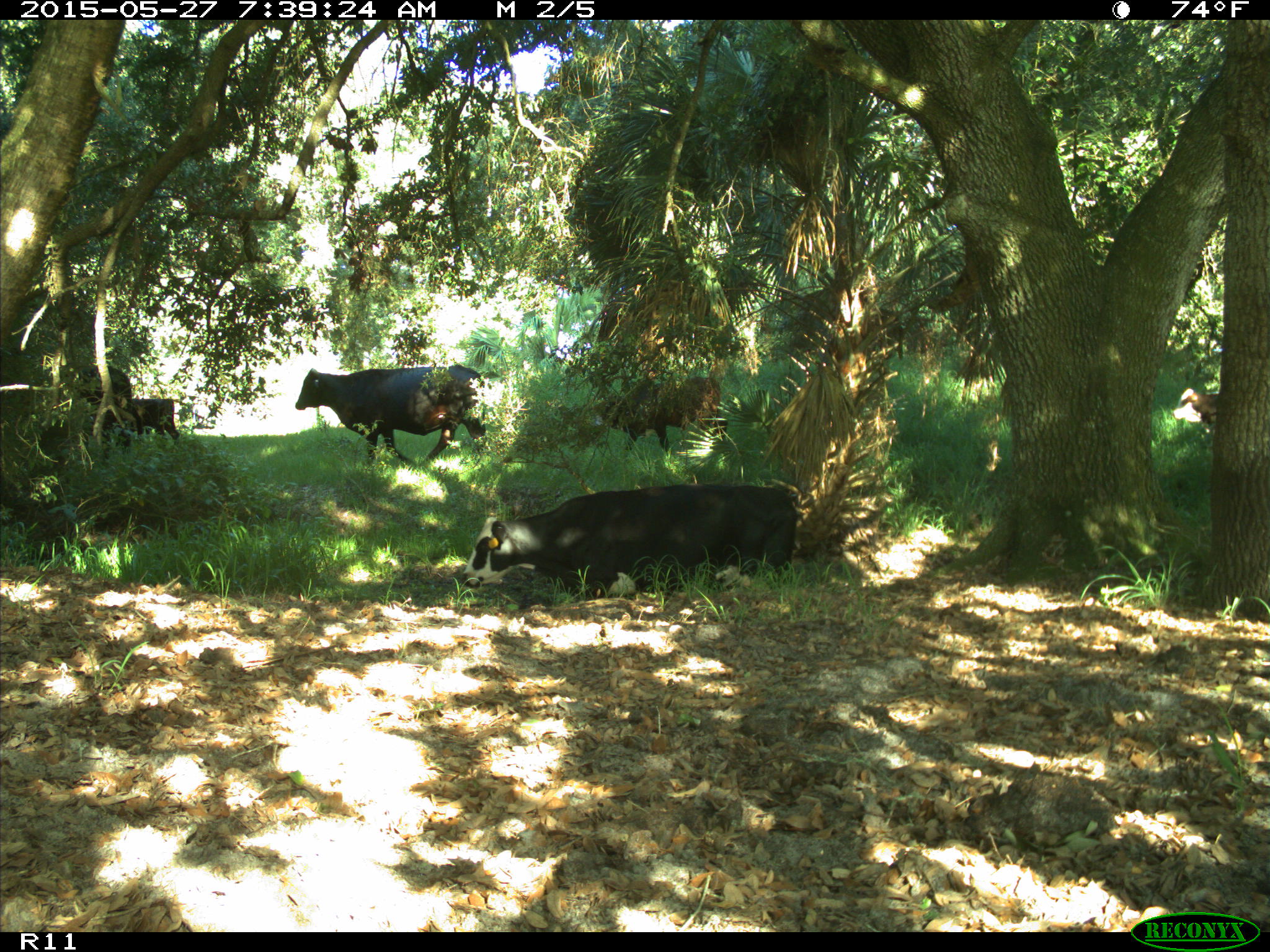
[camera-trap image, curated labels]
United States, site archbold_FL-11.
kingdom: Animalia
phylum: Chordata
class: Mammalia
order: Artiodactyla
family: Bovidae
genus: Bos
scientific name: Bos taurus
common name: domestic cow